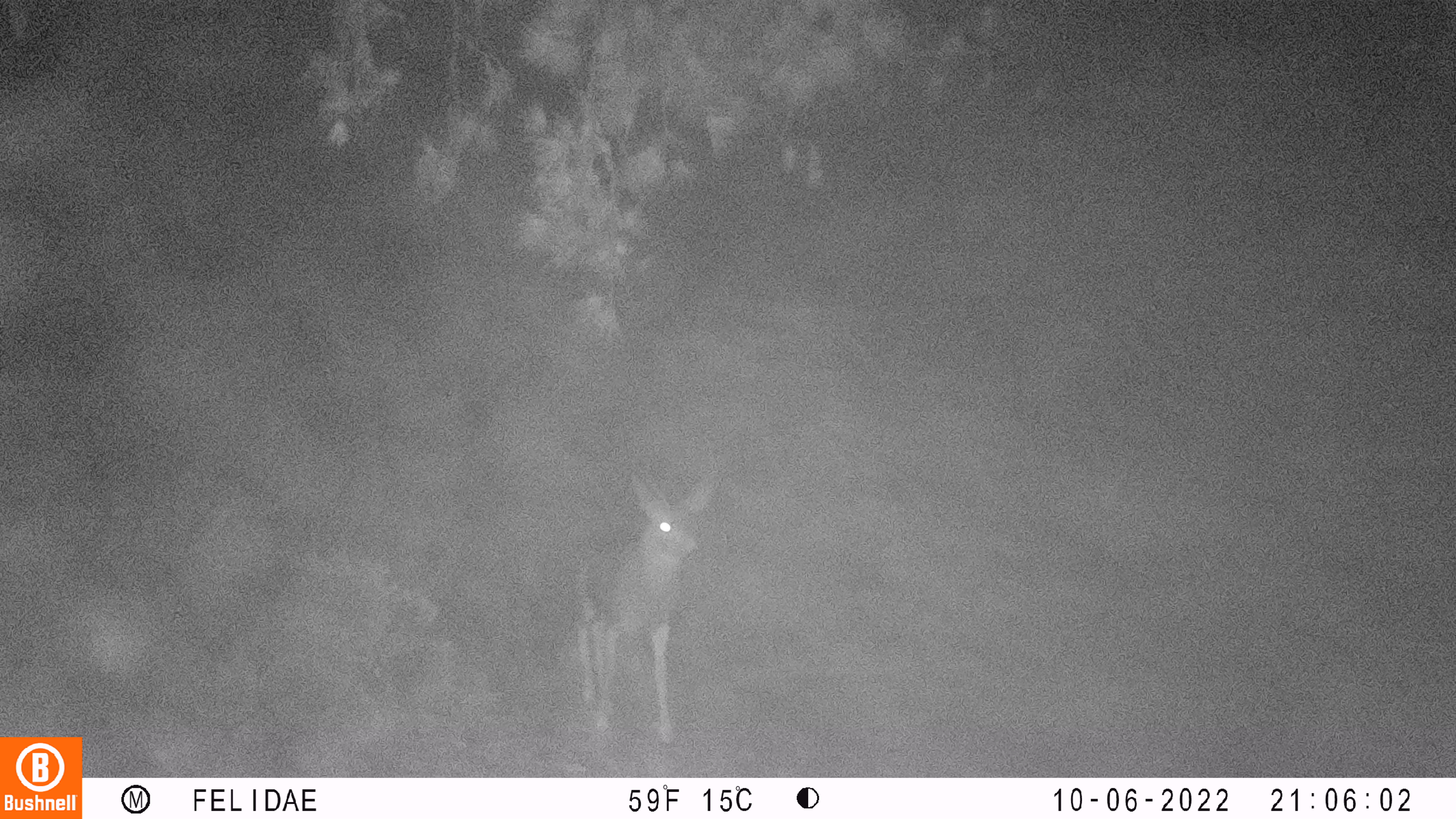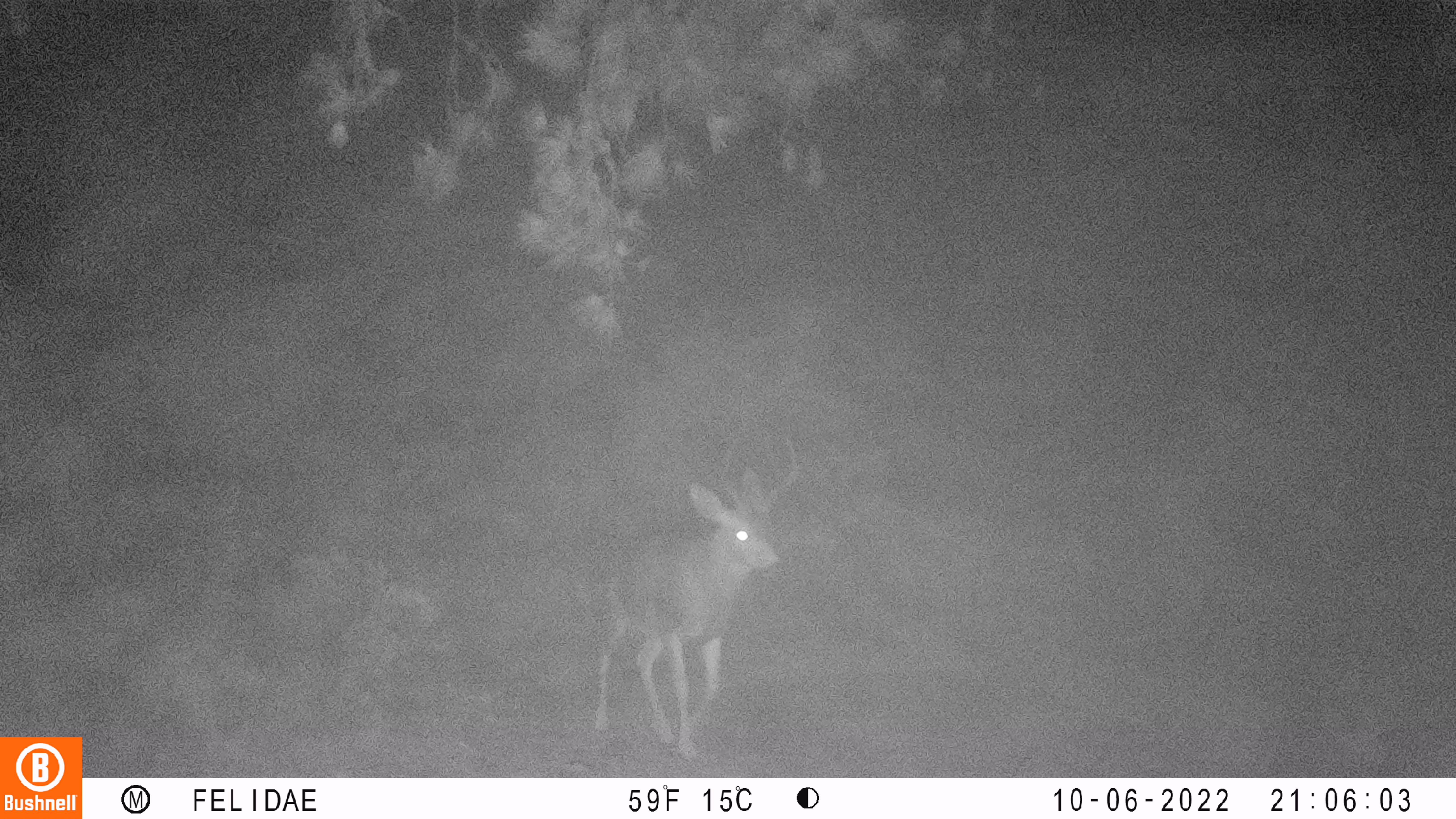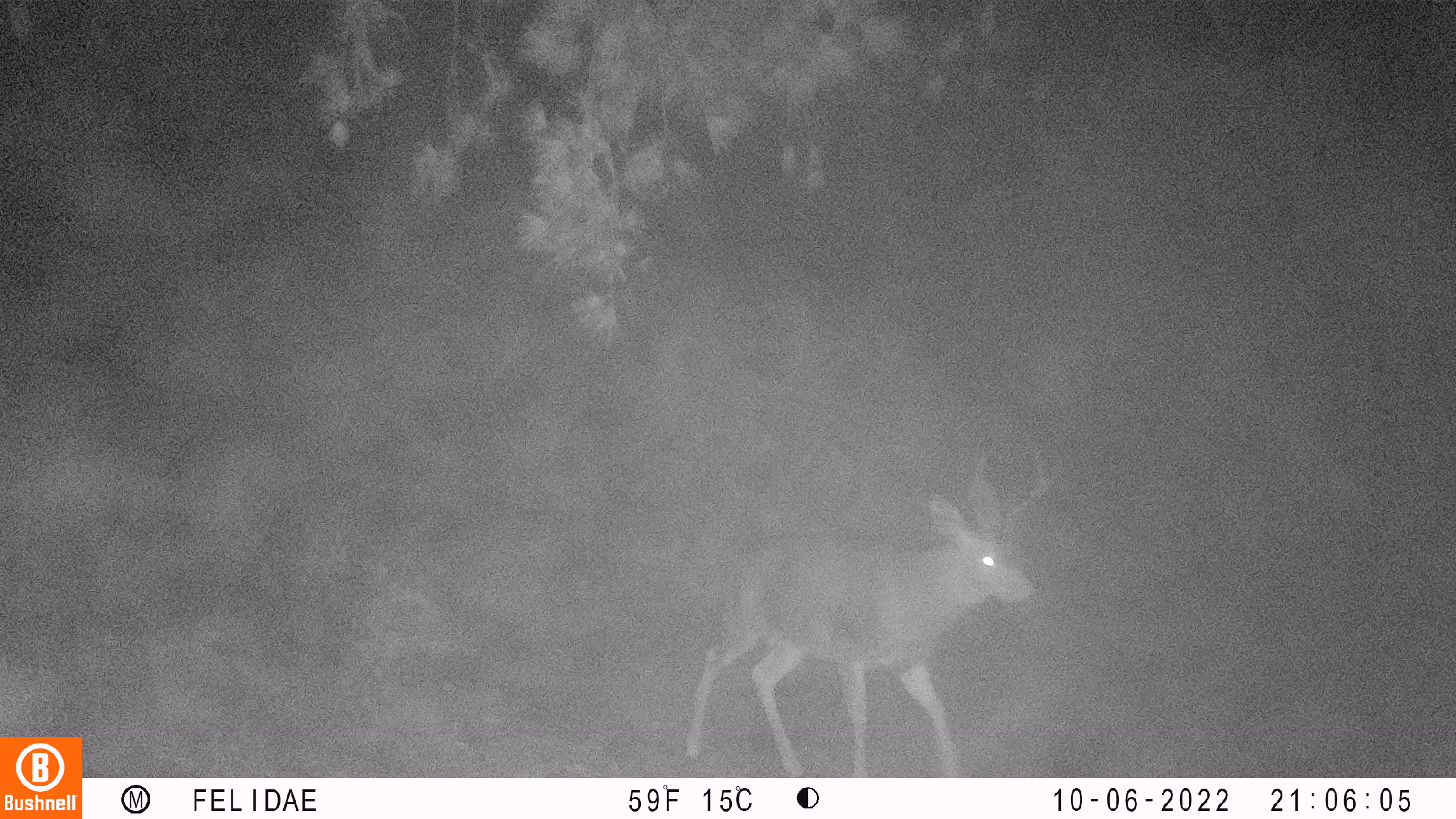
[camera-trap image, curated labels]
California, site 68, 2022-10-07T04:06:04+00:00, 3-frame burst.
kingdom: Animalia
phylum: Chordata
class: Mammalia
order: Artiodactyla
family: Cervidae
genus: Odocoileus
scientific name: Odocoileus hemionus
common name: mule deer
Mule deer (Odocoileus hemionus).